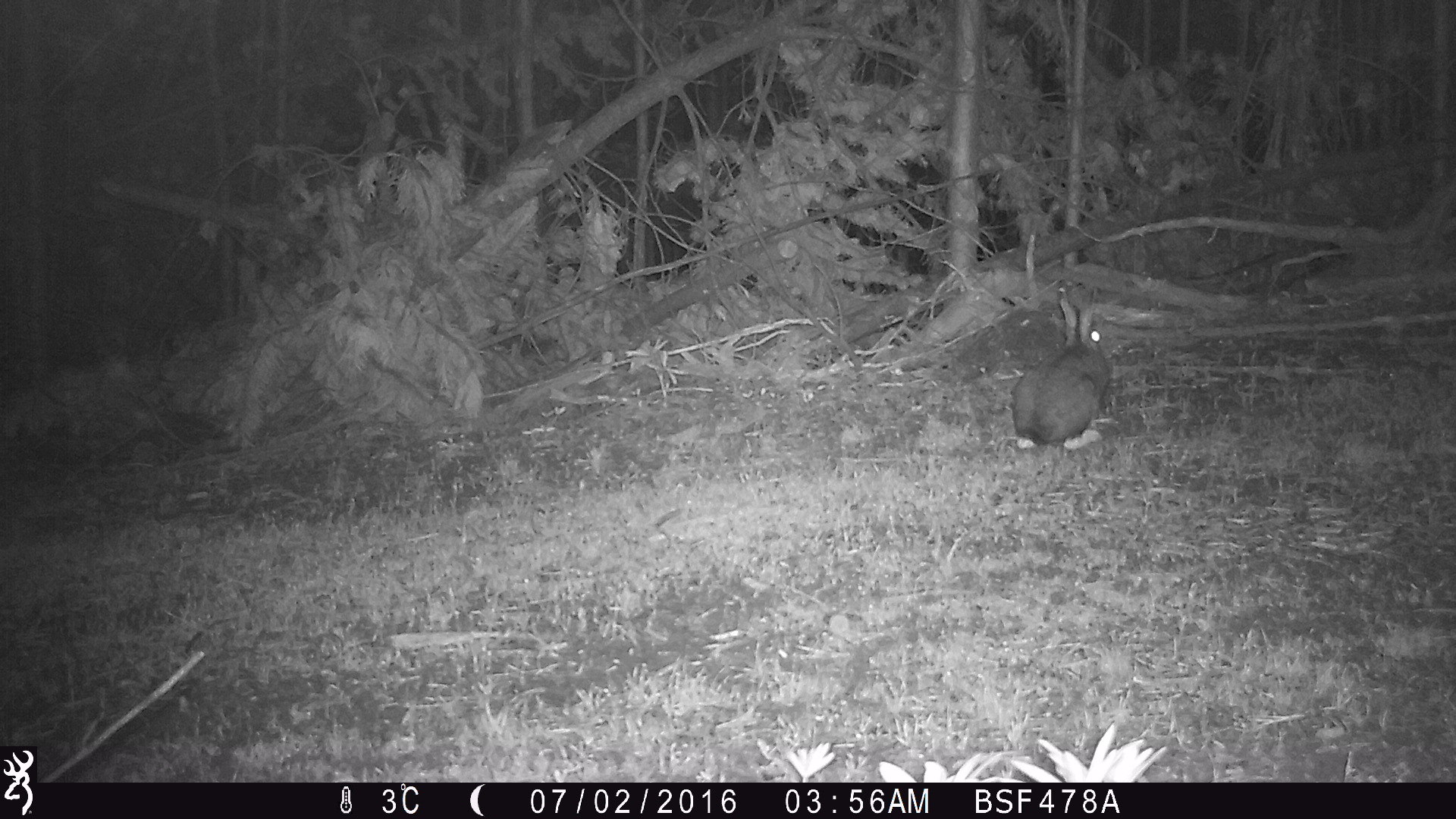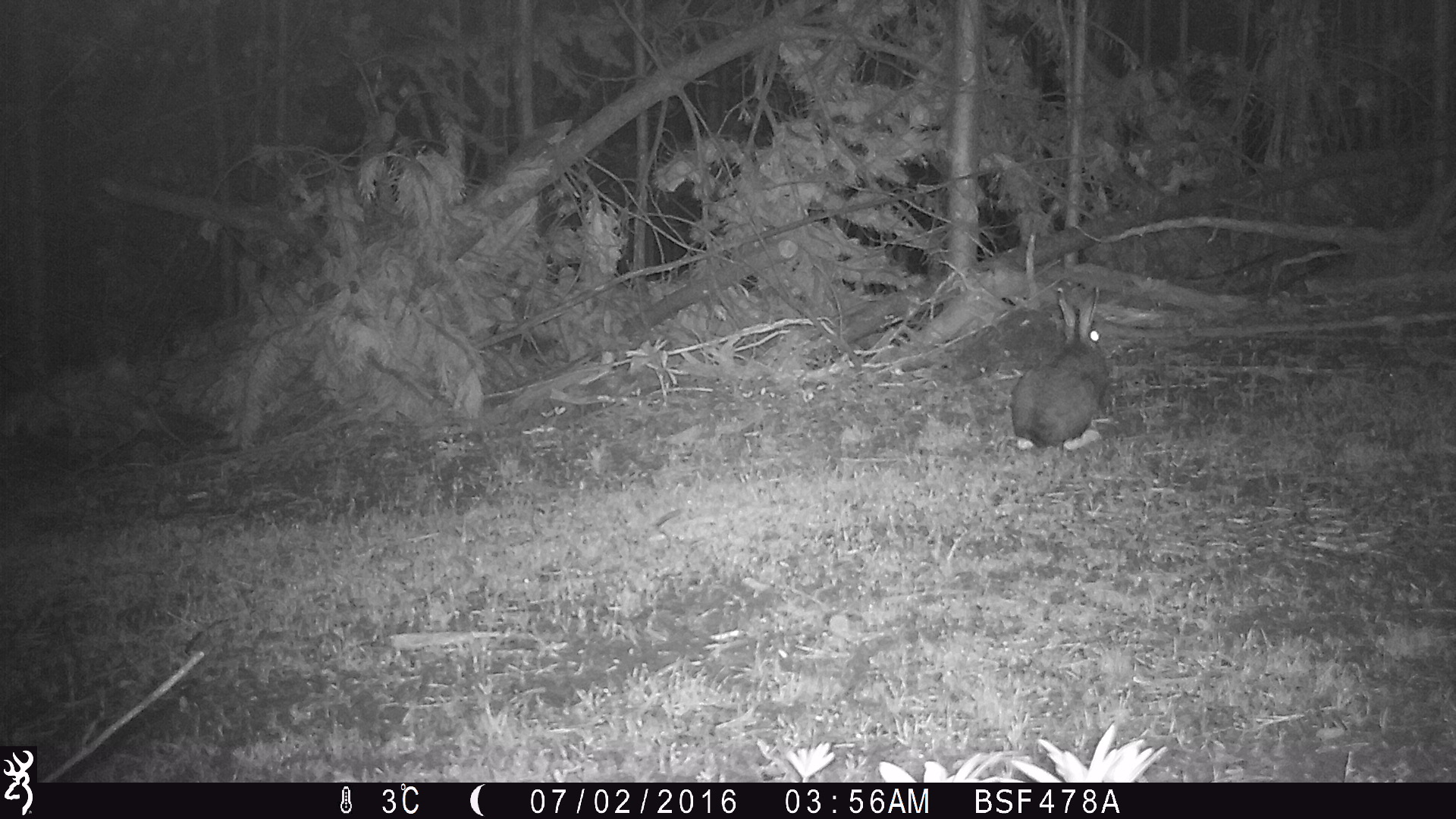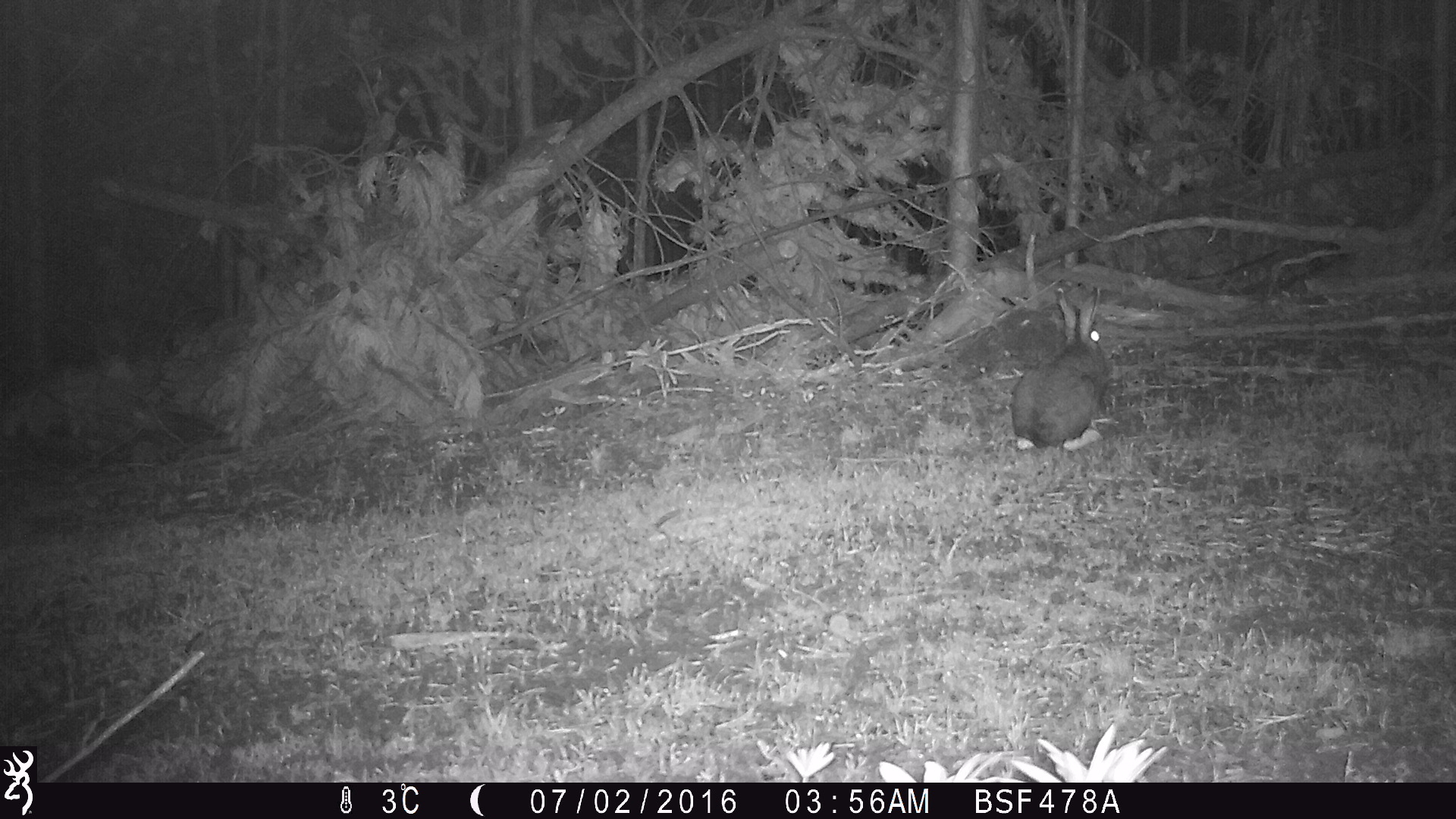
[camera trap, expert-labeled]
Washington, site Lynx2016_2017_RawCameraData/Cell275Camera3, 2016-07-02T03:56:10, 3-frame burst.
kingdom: Animalia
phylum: Chordata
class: Mammalia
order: Lagomorpha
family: Leporidae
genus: Lepus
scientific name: Lepus americanus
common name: snowshoe hare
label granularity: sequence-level